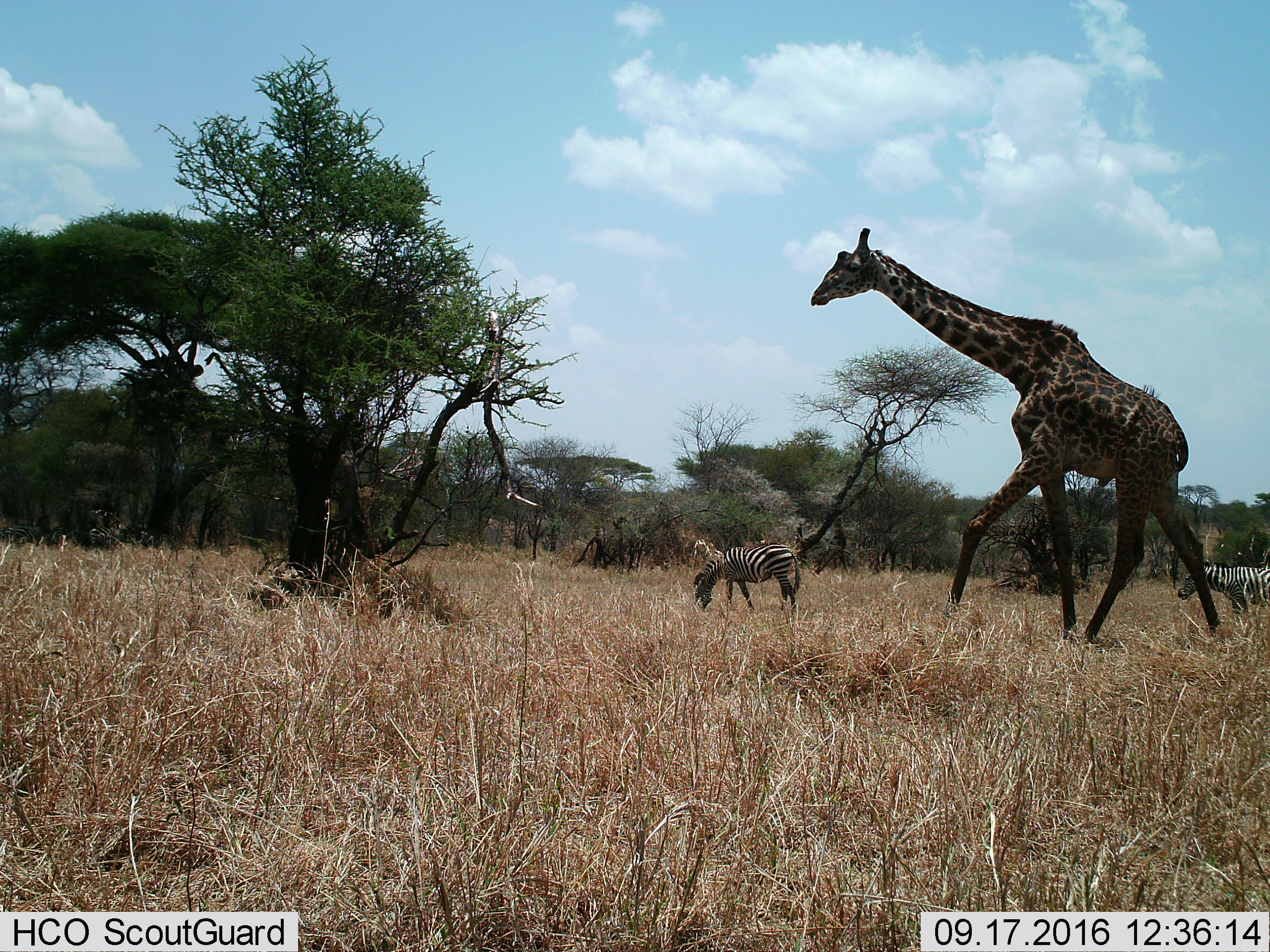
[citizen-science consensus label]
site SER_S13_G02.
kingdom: Animalia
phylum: Chordata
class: Mammalia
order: Artiodactyla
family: Giraffidae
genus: Giraffa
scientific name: Giraffa camelopardalis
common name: giraffe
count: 1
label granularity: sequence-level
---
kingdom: Animalia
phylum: Chordata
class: Mammalia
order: Perissodactyla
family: Equidae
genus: Equus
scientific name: Equus quagga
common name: plains zebra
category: zebraplains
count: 2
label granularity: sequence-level